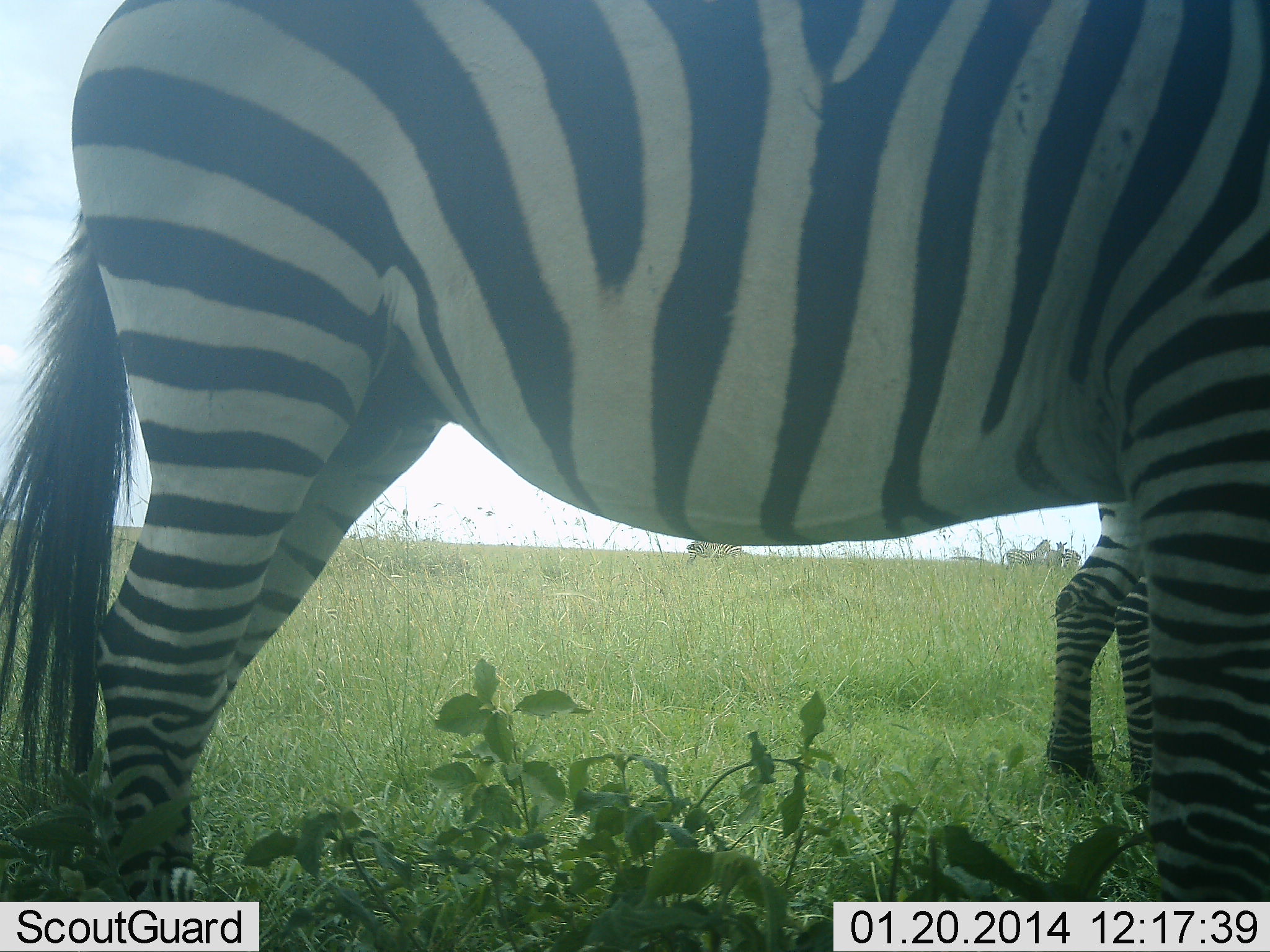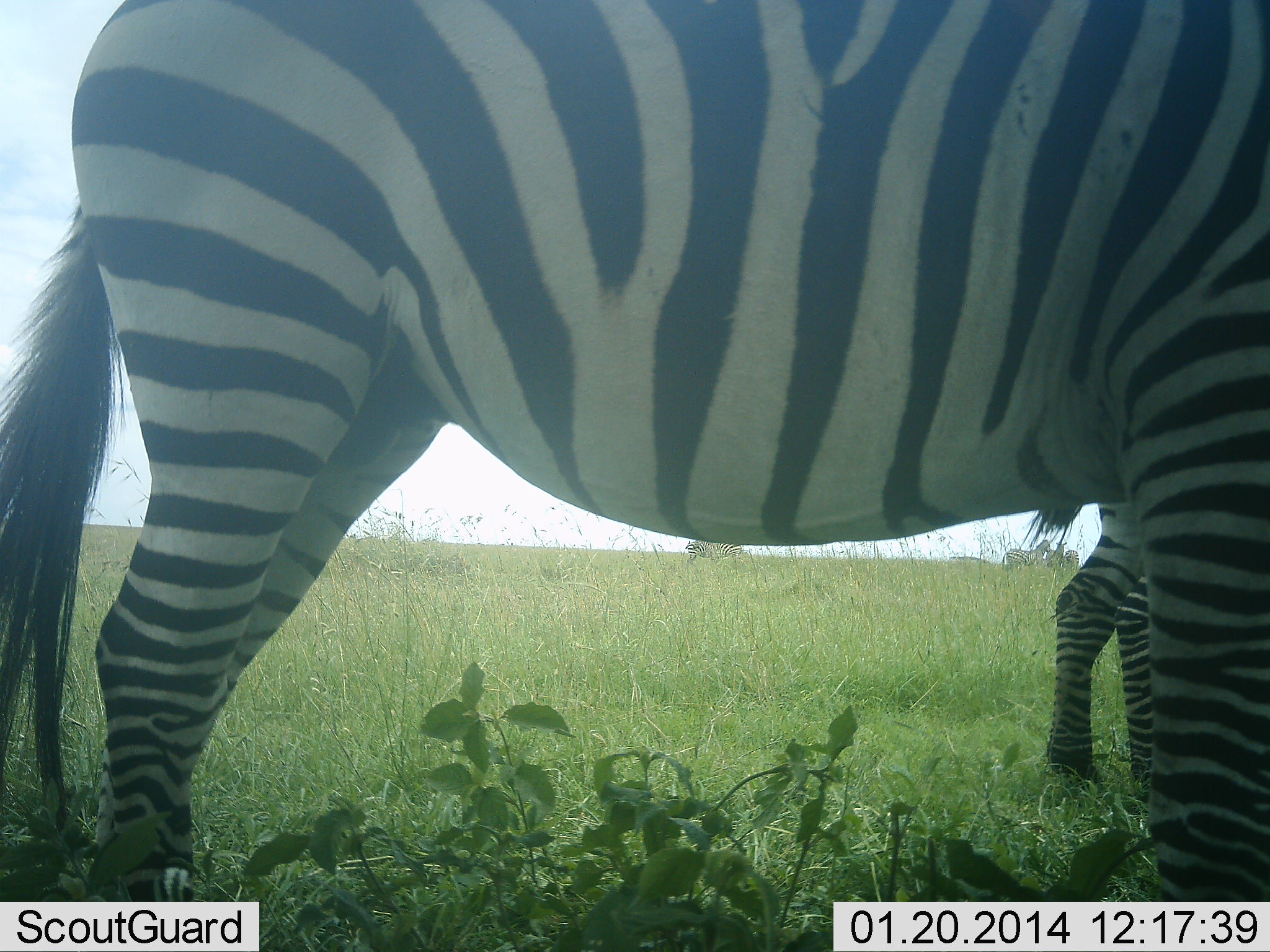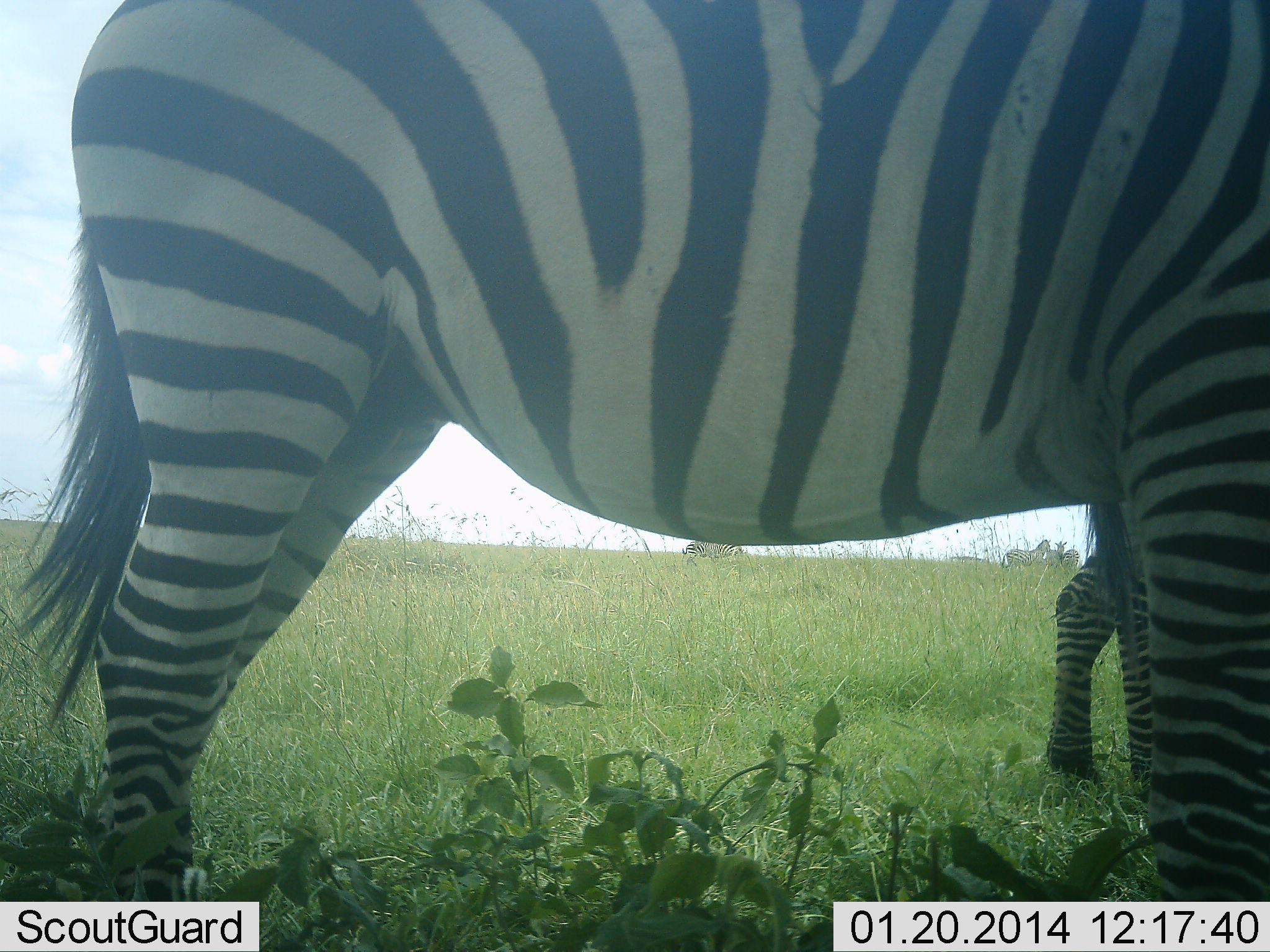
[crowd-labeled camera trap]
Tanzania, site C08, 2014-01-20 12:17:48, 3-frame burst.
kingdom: Animalia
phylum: Chordata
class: Mammalia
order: Perissodactyla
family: Equidae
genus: Equus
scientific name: Equus quagga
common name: plains zebra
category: zebra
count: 2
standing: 90%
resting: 10%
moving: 0%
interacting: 0%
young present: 0%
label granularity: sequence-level